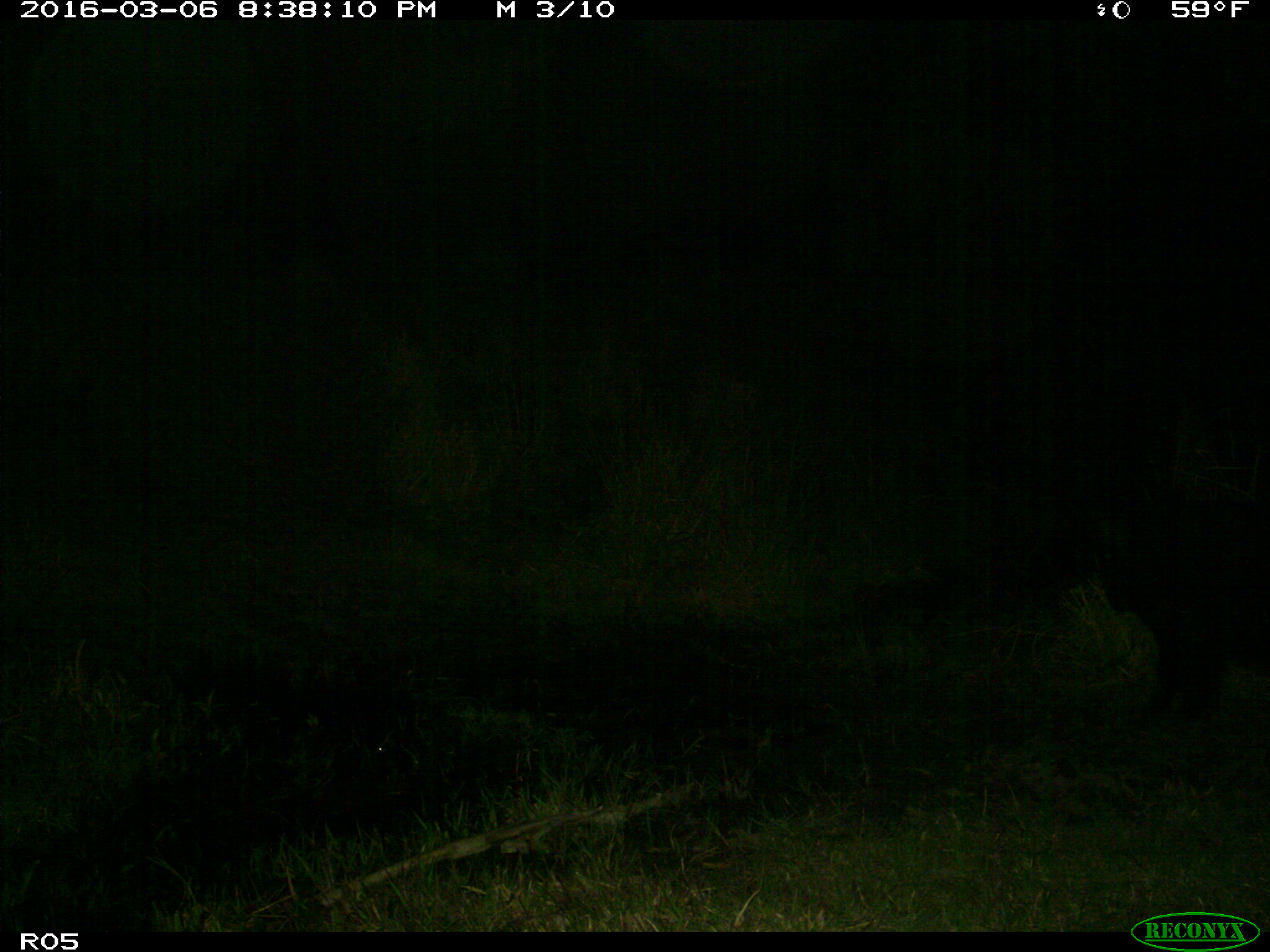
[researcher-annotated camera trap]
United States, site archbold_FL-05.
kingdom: Animalia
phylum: Chordata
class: Mammalia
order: Artiodactyla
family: Suidae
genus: Sus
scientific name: Sus scrofa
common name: wild boar